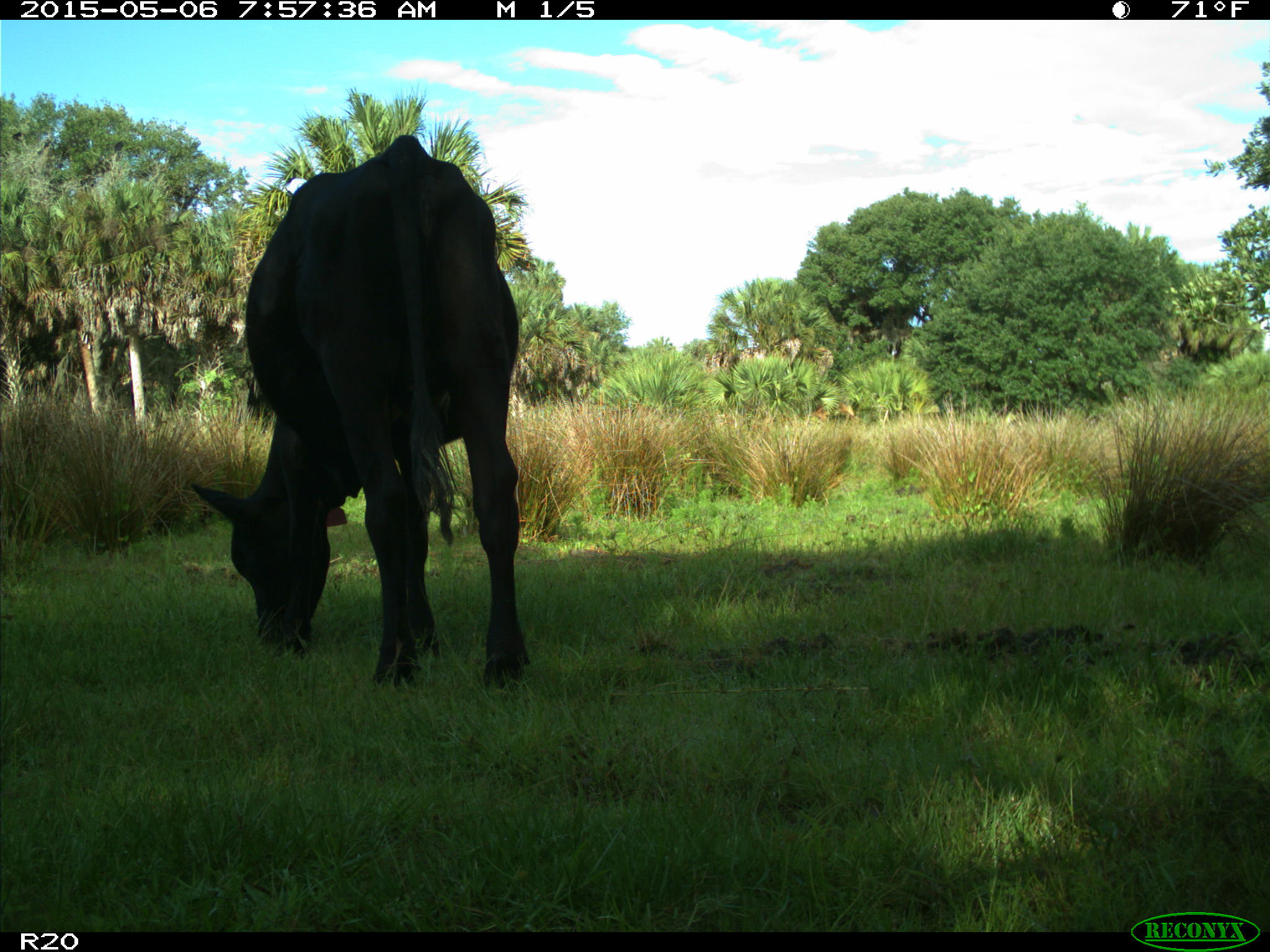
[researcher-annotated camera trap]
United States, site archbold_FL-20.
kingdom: Animalia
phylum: Chordata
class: Mammalia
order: Artiodactyla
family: Bovidae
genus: Bos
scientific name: Bos taurus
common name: domestic cow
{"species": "Bos taurus (domestic cow)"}